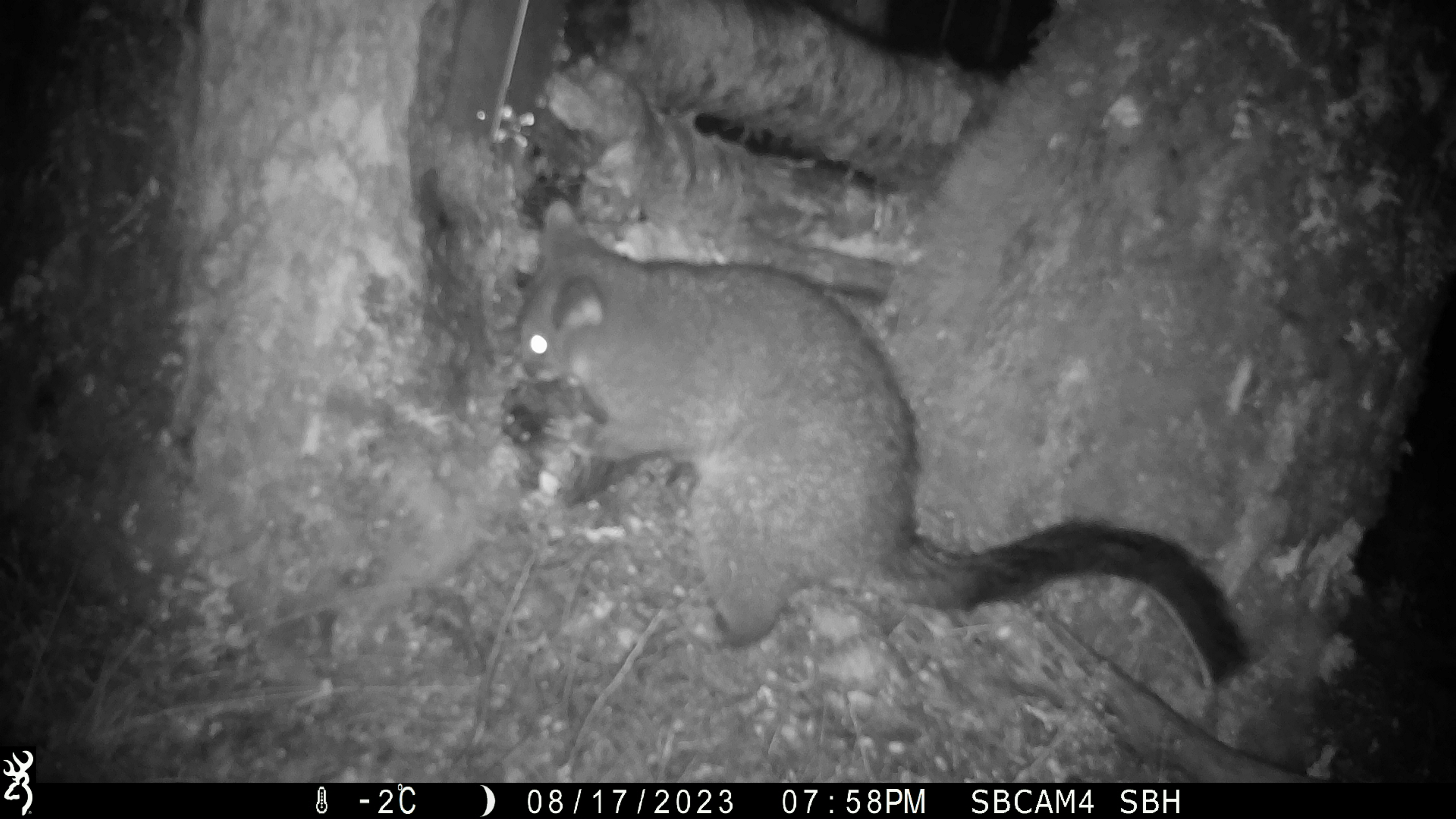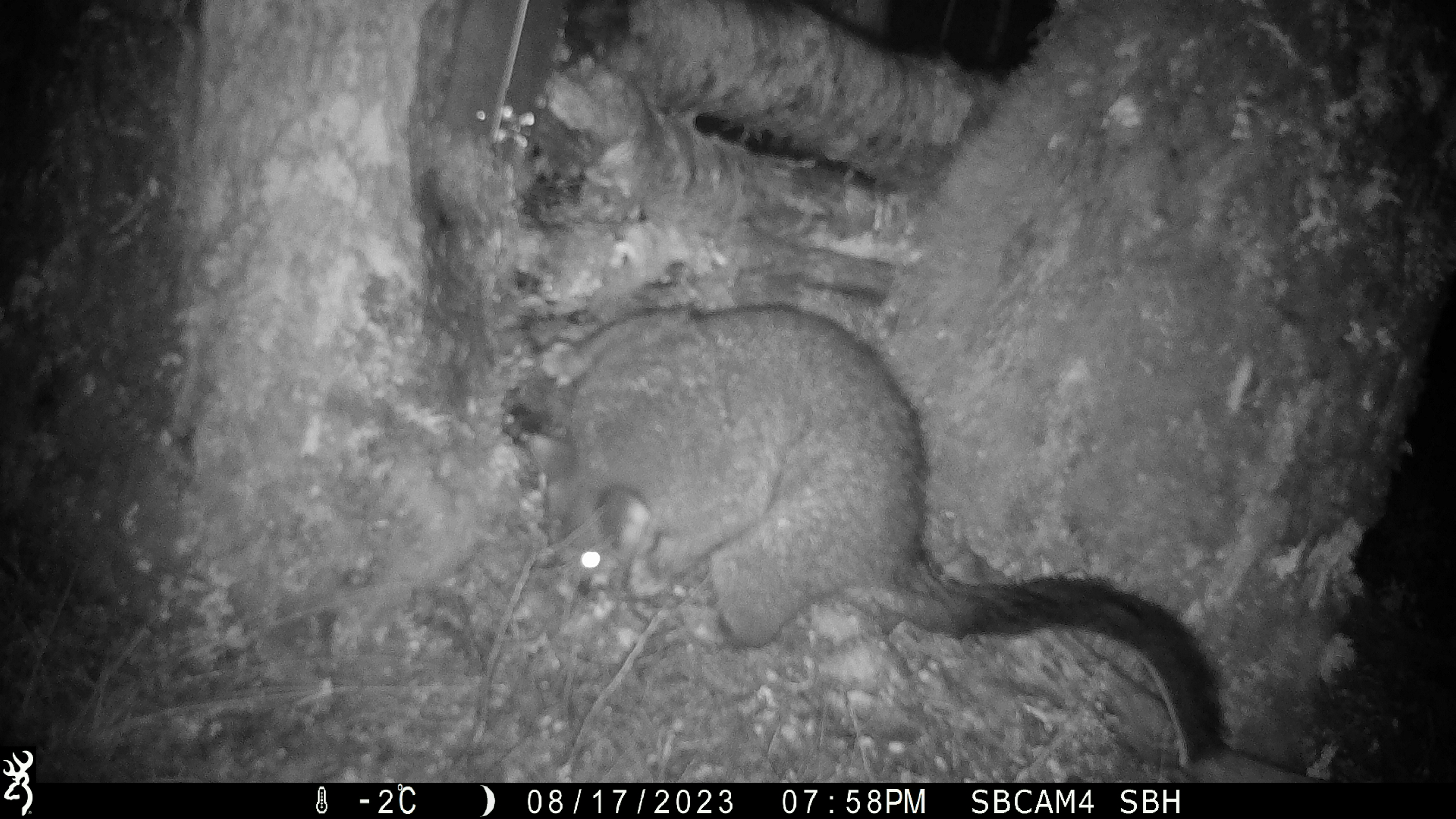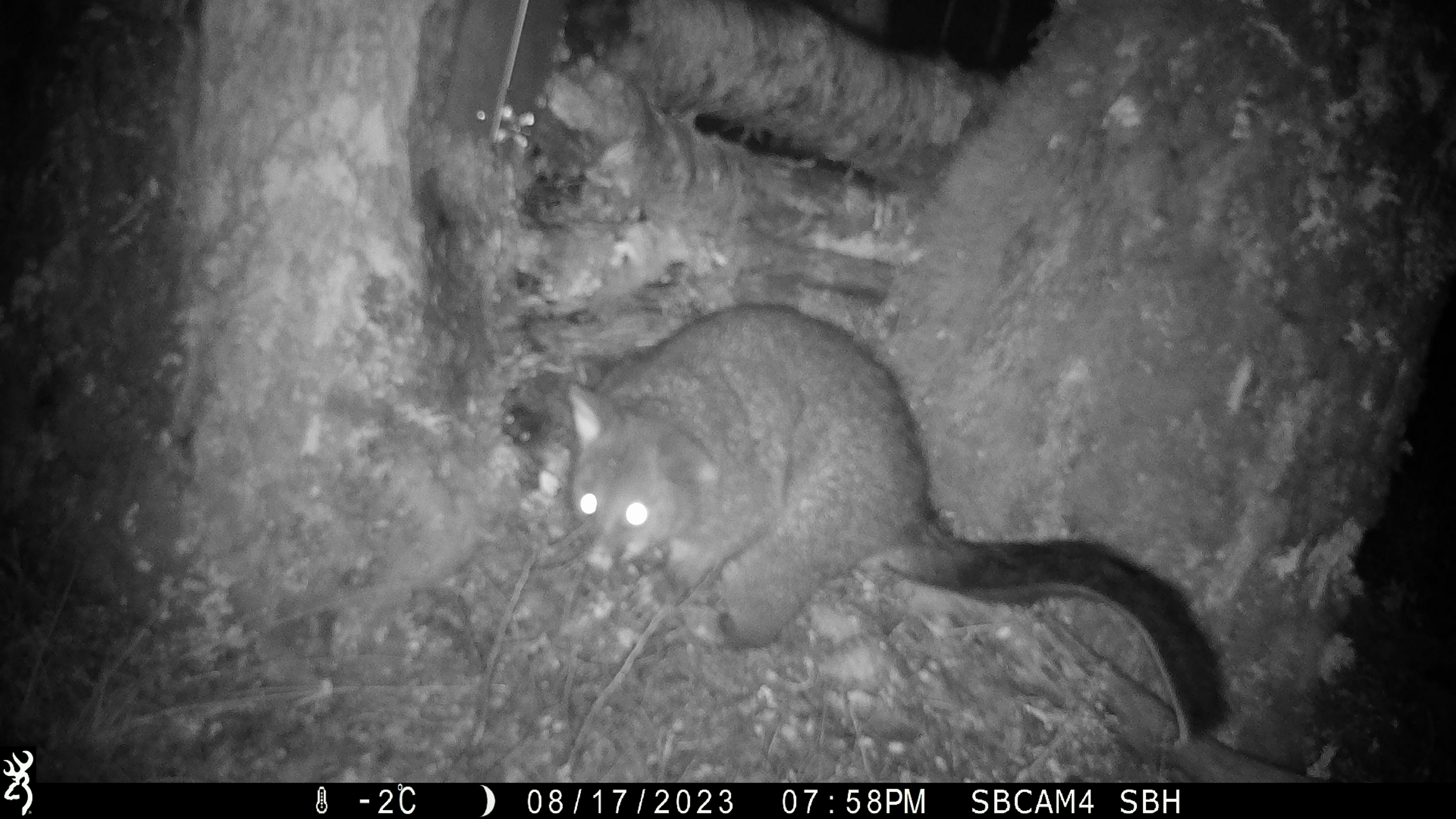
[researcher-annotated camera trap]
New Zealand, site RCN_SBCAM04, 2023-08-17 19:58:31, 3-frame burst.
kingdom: Animalia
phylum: Chordata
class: Mammalia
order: Diprotodontia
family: Phalangeridae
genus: Trichosurus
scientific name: Trichosurus vulpecula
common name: common brushtail possum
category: possum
Possum (common brushtail possum) (Trichosurus vulpecula).